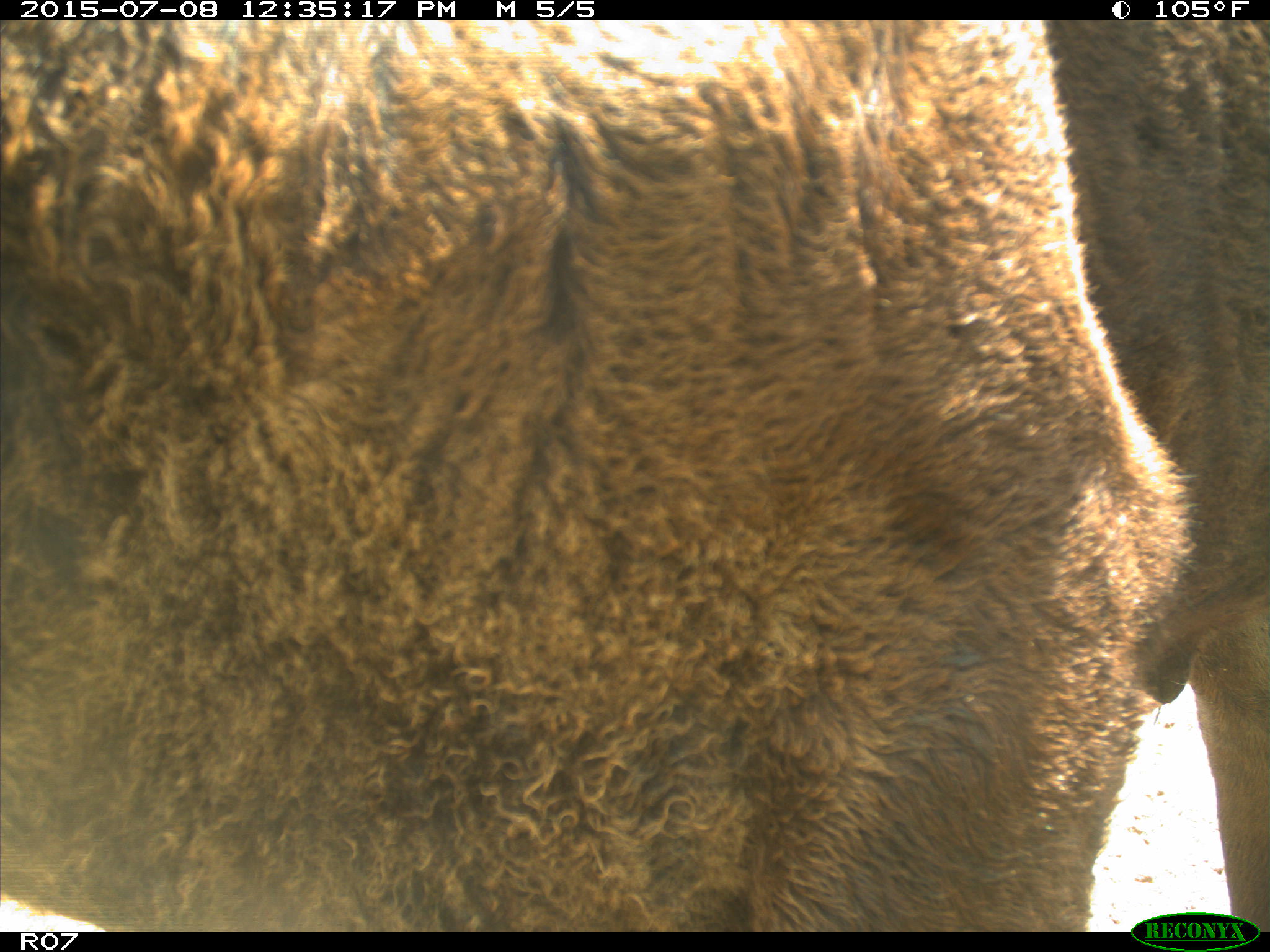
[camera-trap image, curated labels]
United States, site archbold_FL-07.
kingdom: Animalia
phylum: Chordata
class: Mammalia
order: Artiodactyla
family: Bovidae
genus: Bos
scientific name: Bos taurus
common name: domestic cow